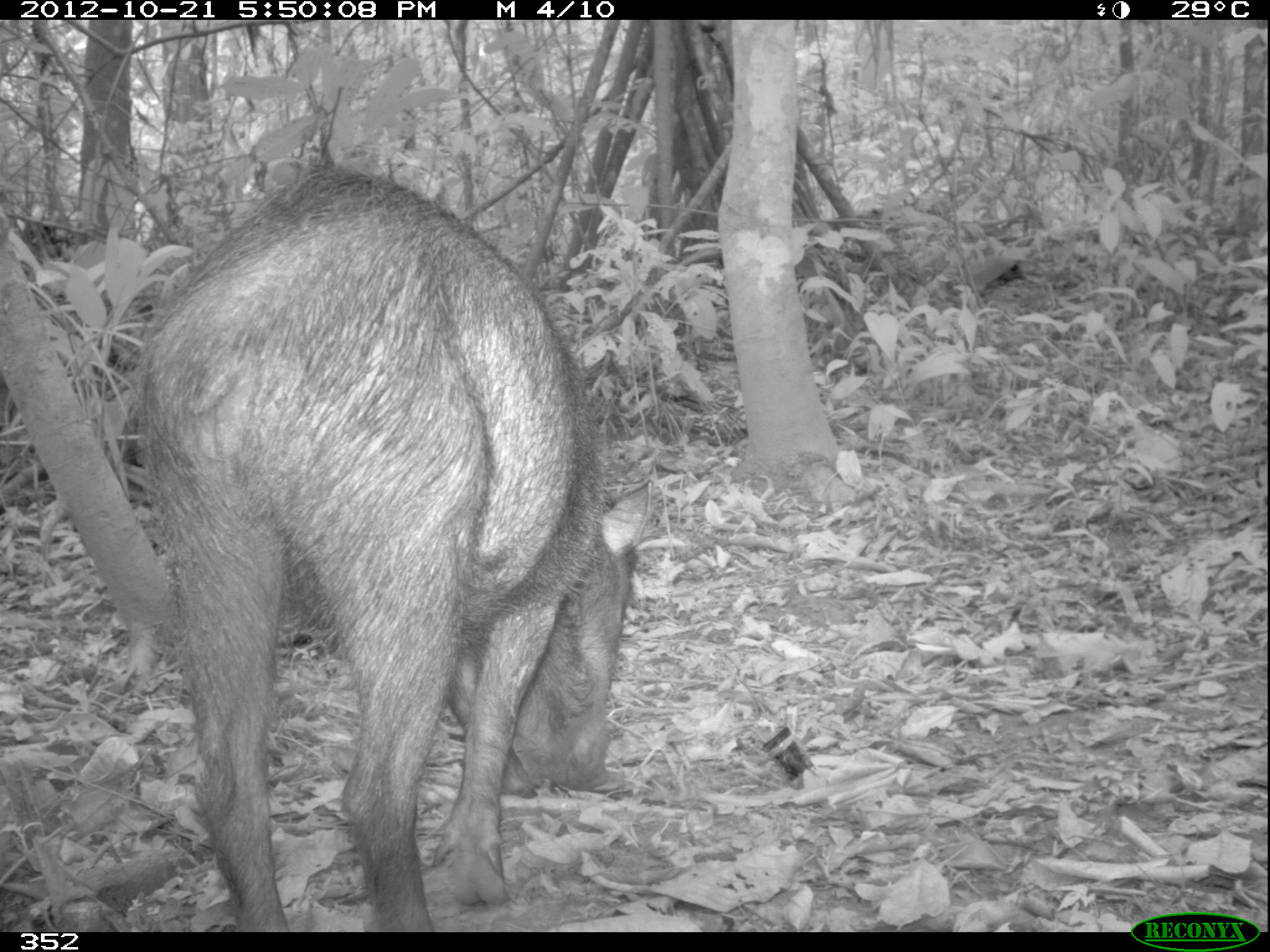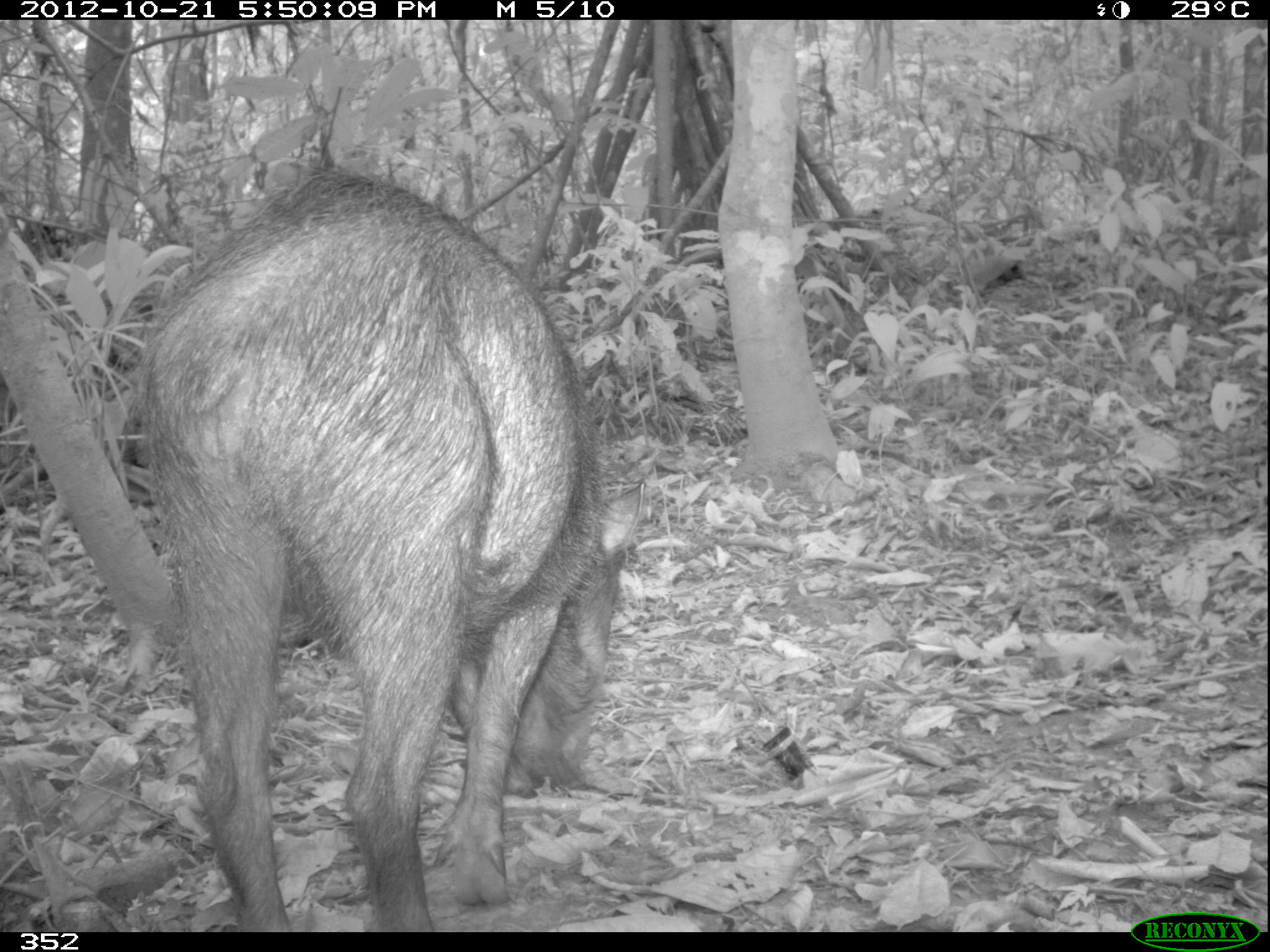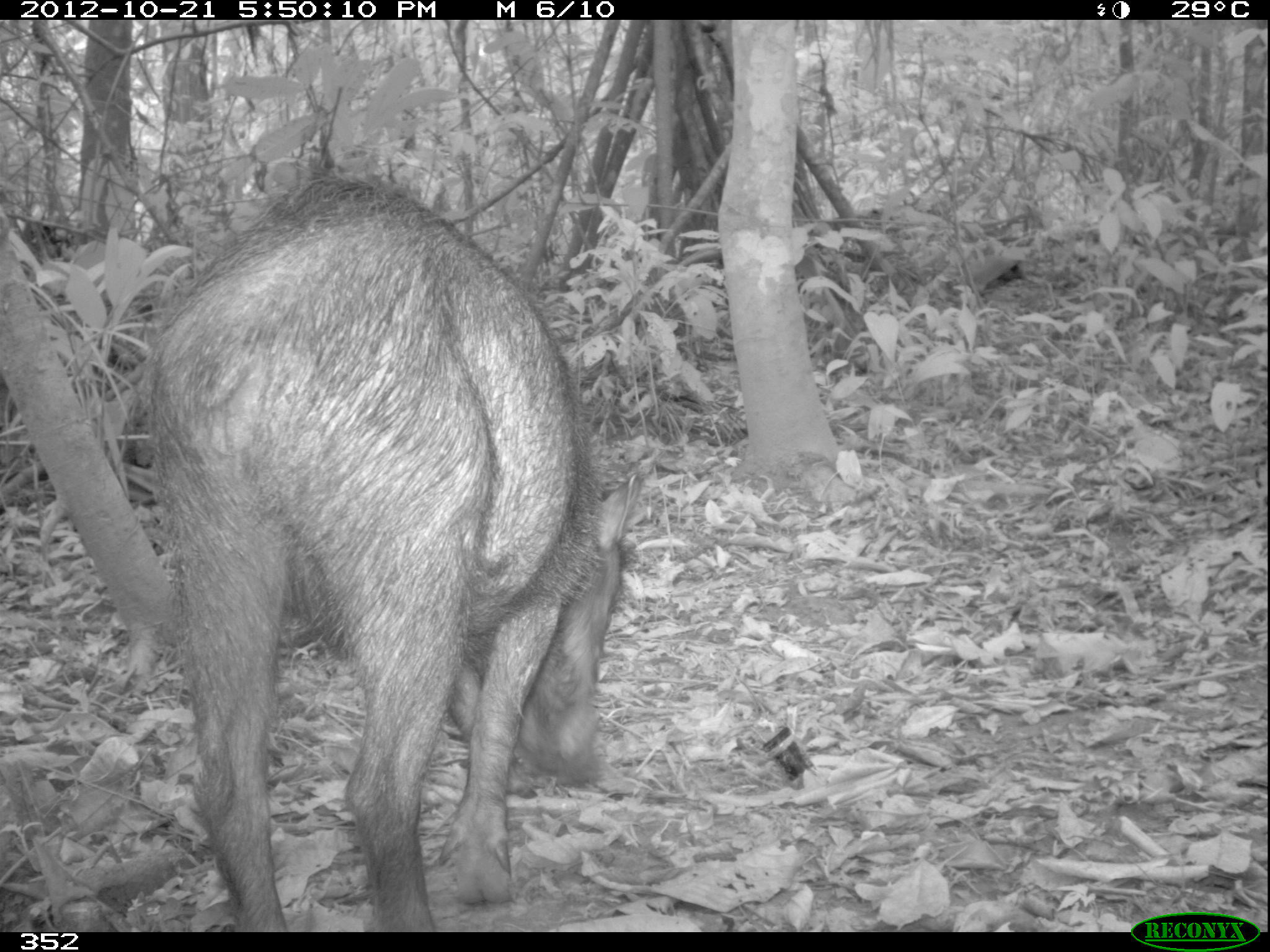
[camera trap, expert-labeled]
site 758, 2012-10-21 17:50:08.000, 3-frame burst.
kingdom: Animalia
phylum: Chordata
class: Mammalia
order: Artiodactyla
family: Tayassuidae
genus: Tayassu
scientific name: Tayassu pecari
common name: white-lipped peccary